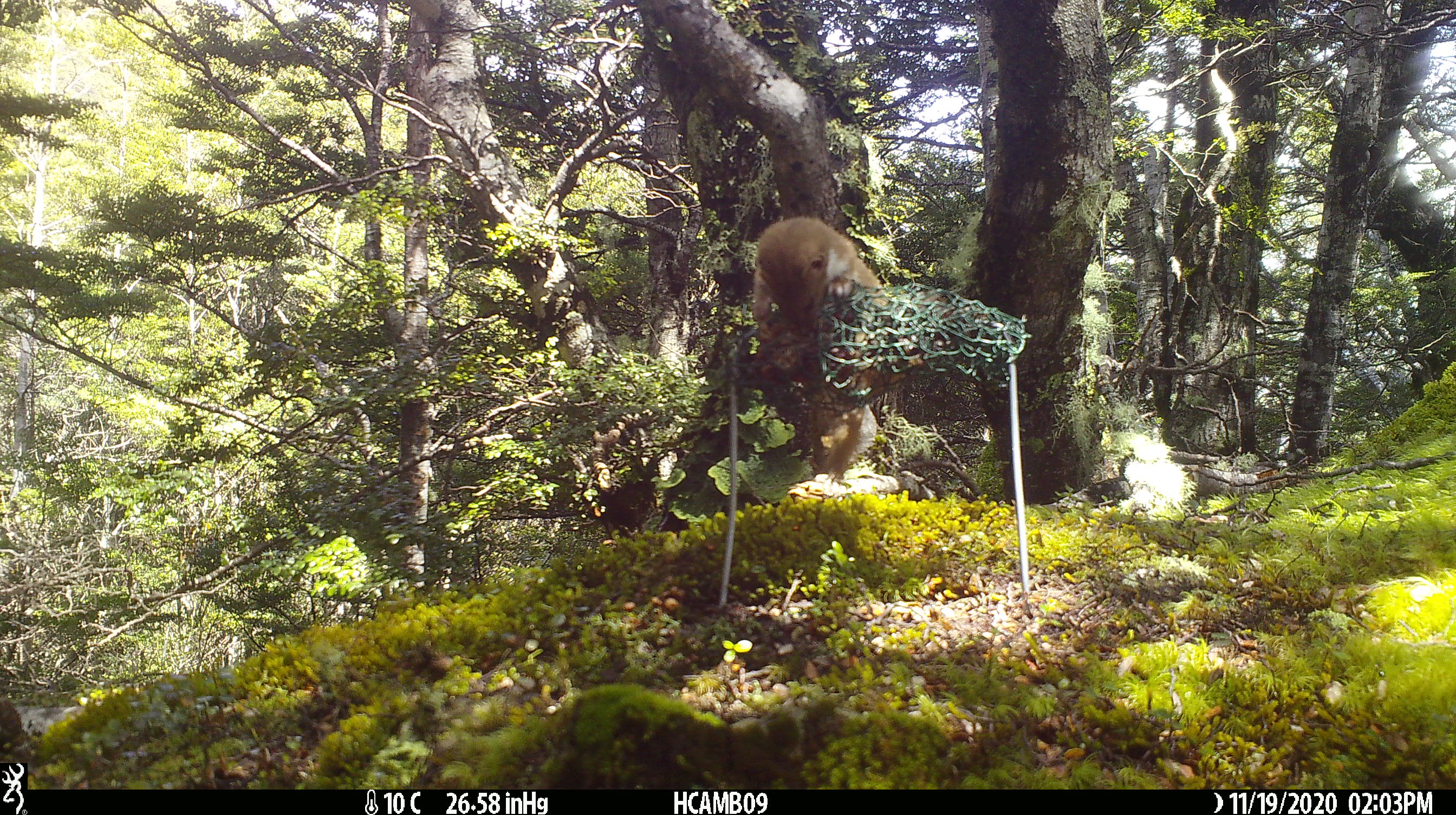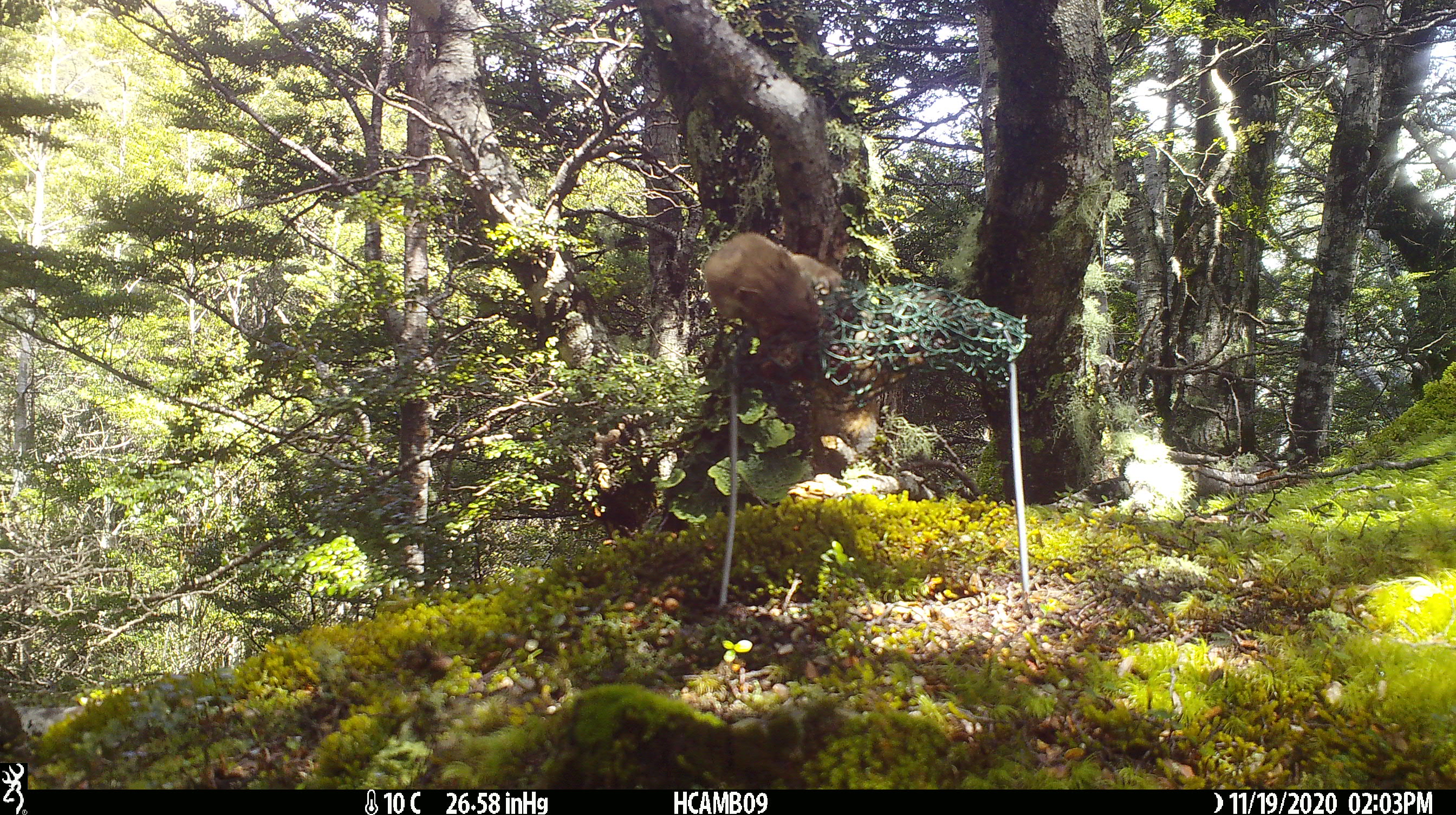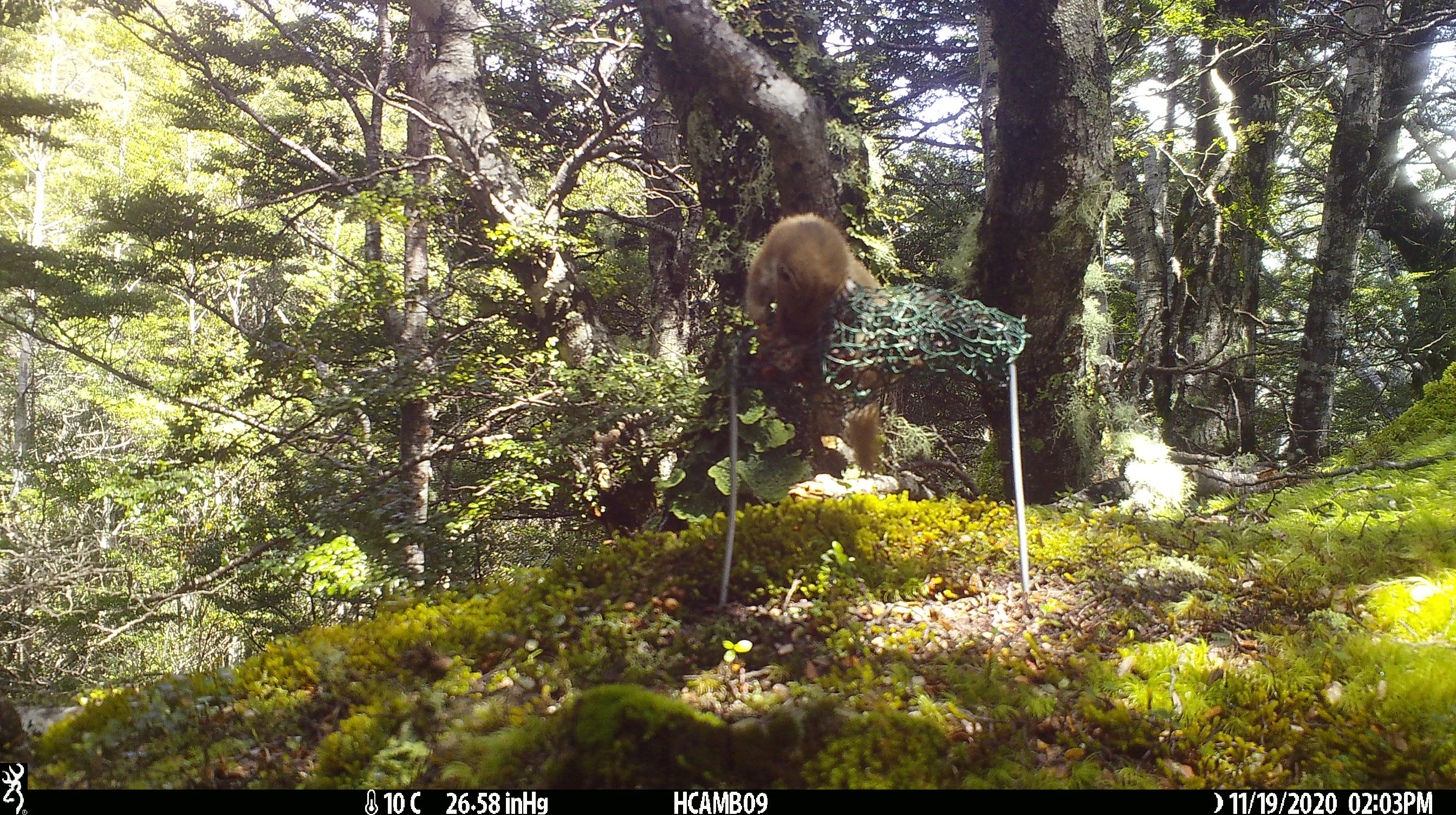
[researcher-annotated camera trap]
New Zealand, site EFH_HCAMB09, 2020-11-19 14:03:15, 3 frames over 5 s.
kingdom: Animalia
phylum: Chordata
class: Mammalia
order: Carnivora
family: Mustelidae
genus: Mustela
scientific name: Mustela nivalis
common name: least weasel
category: weasel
Weasel (least weasel) (Mustela nivalis).